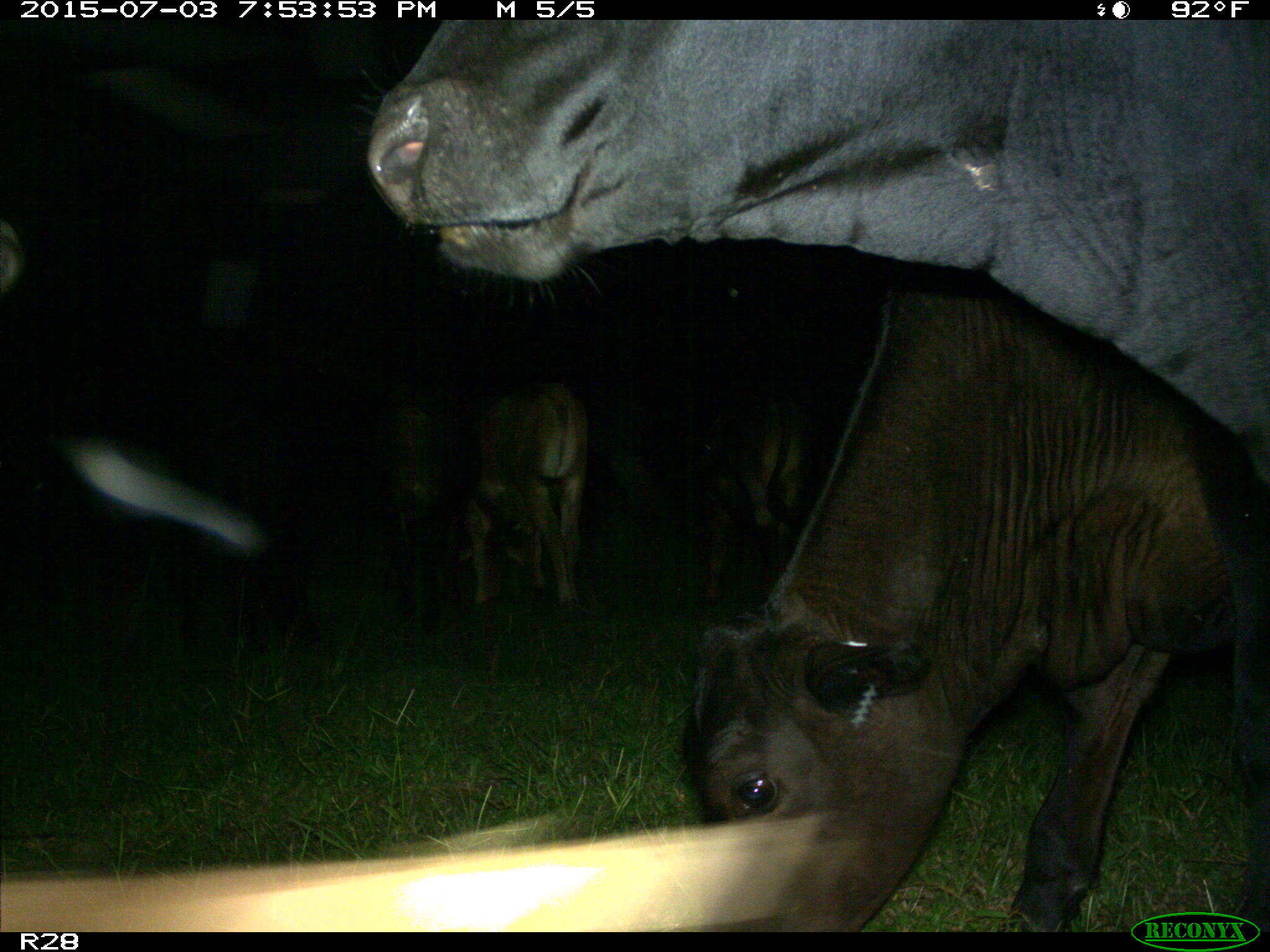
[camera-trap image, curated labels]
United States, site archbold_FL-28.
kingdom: Animalia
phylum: Chordata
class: Mammalia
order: Artiodactyla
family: Bovidae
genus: Bos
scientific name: Bos taurus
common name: domestic cow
Bos taurus (domestic cow).